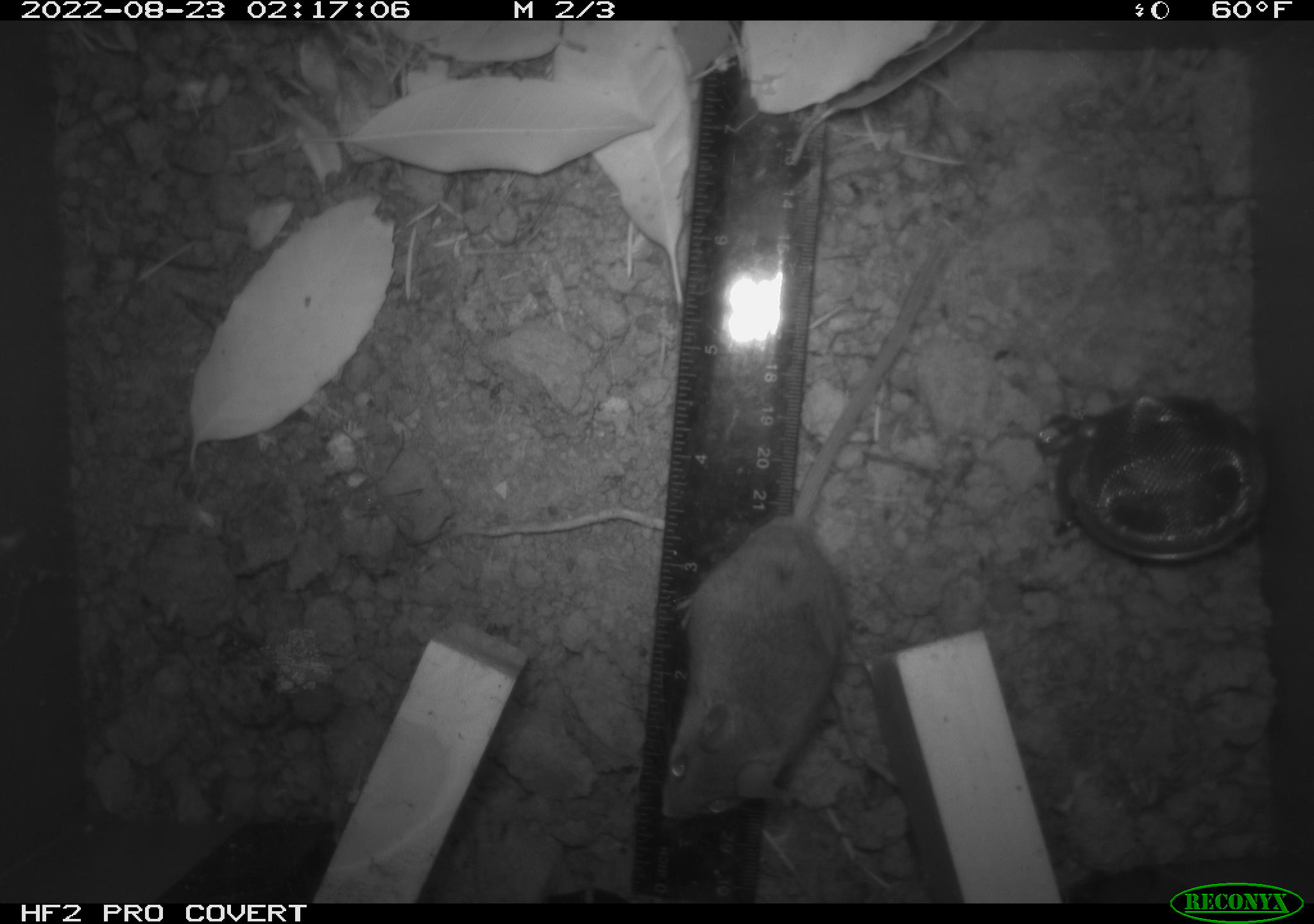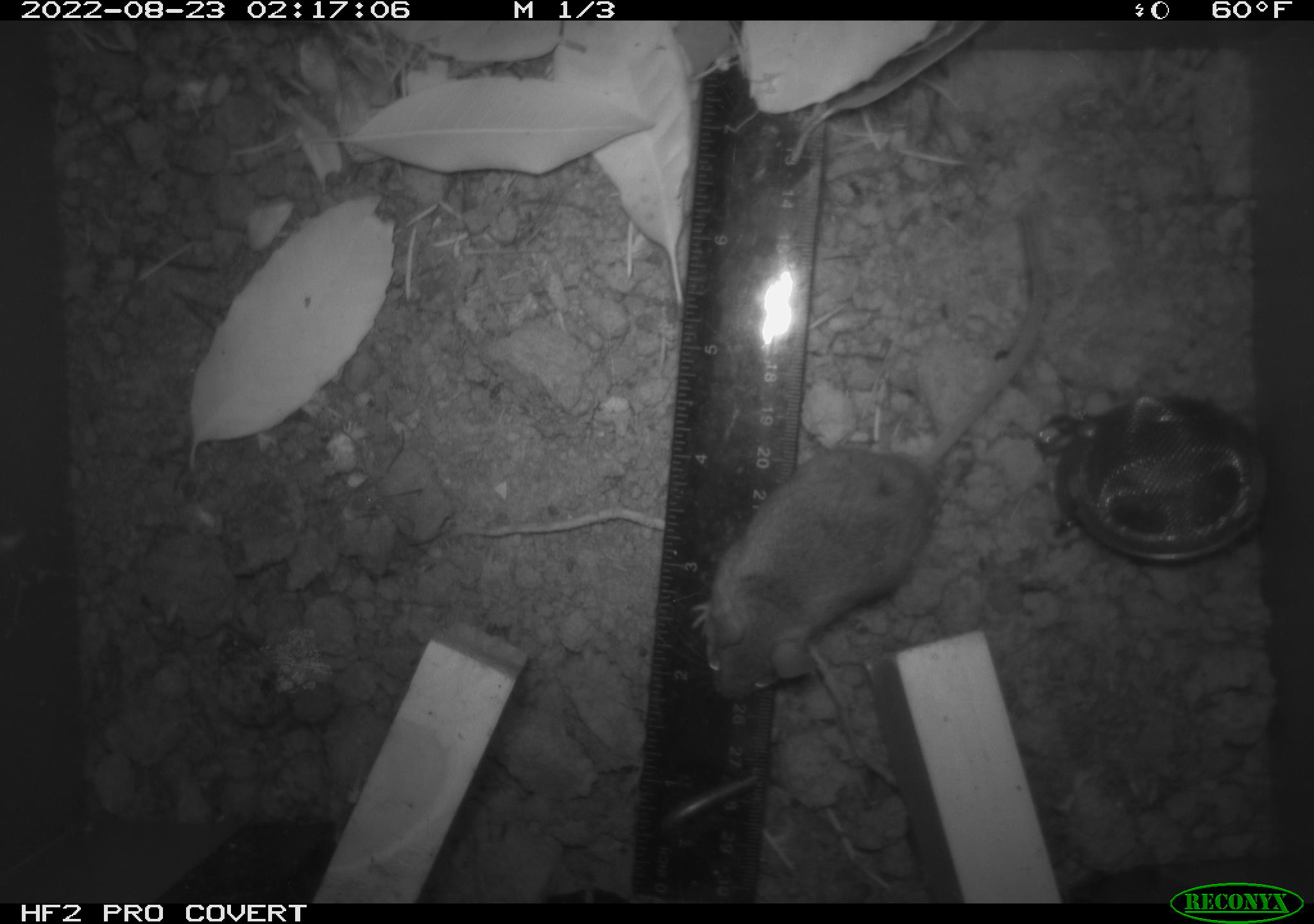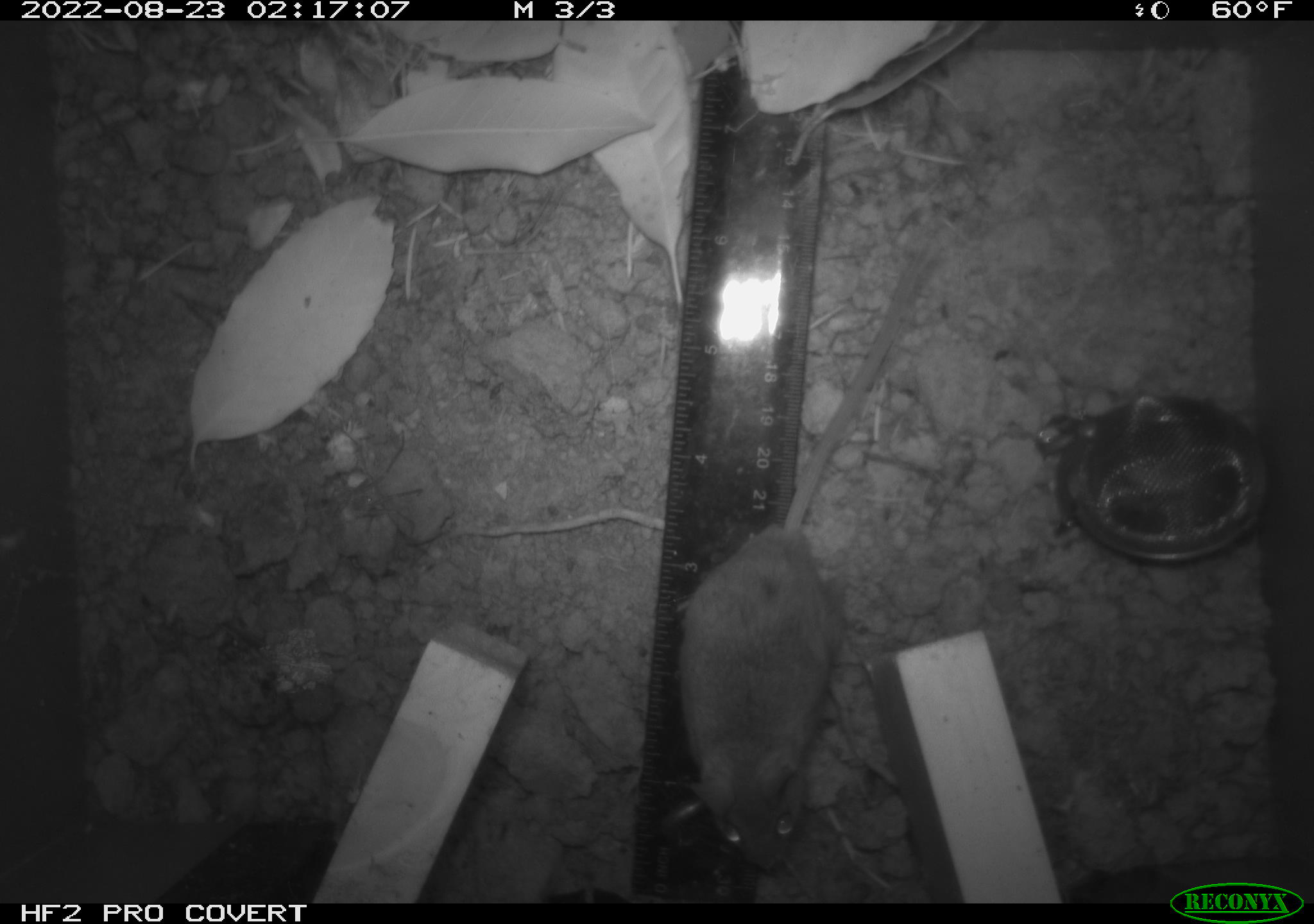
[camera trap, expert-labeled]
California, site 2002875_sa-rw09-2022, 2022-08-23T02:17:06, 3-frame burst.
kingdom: Animalia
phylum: Chordata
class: Mammalia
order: Rodentia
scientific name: Rodentia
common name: rodent